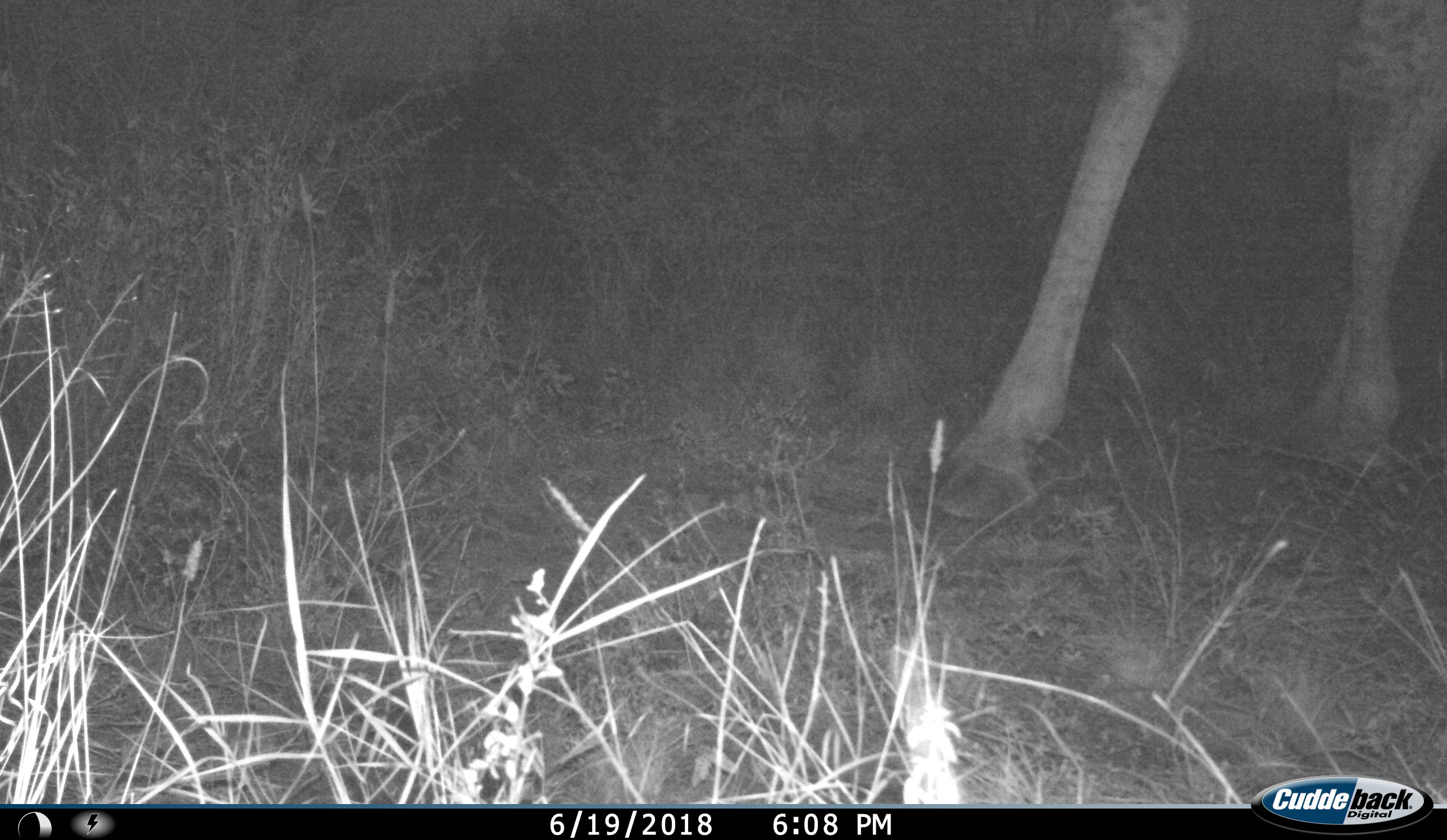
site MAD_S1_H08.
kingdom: Animalia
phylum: Chordata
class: Mammalia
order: Artiodactyla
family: Giraffidae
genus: Giraffa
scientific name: Giraffa camelopardalis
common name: giraffe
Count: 1.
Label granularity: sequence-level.